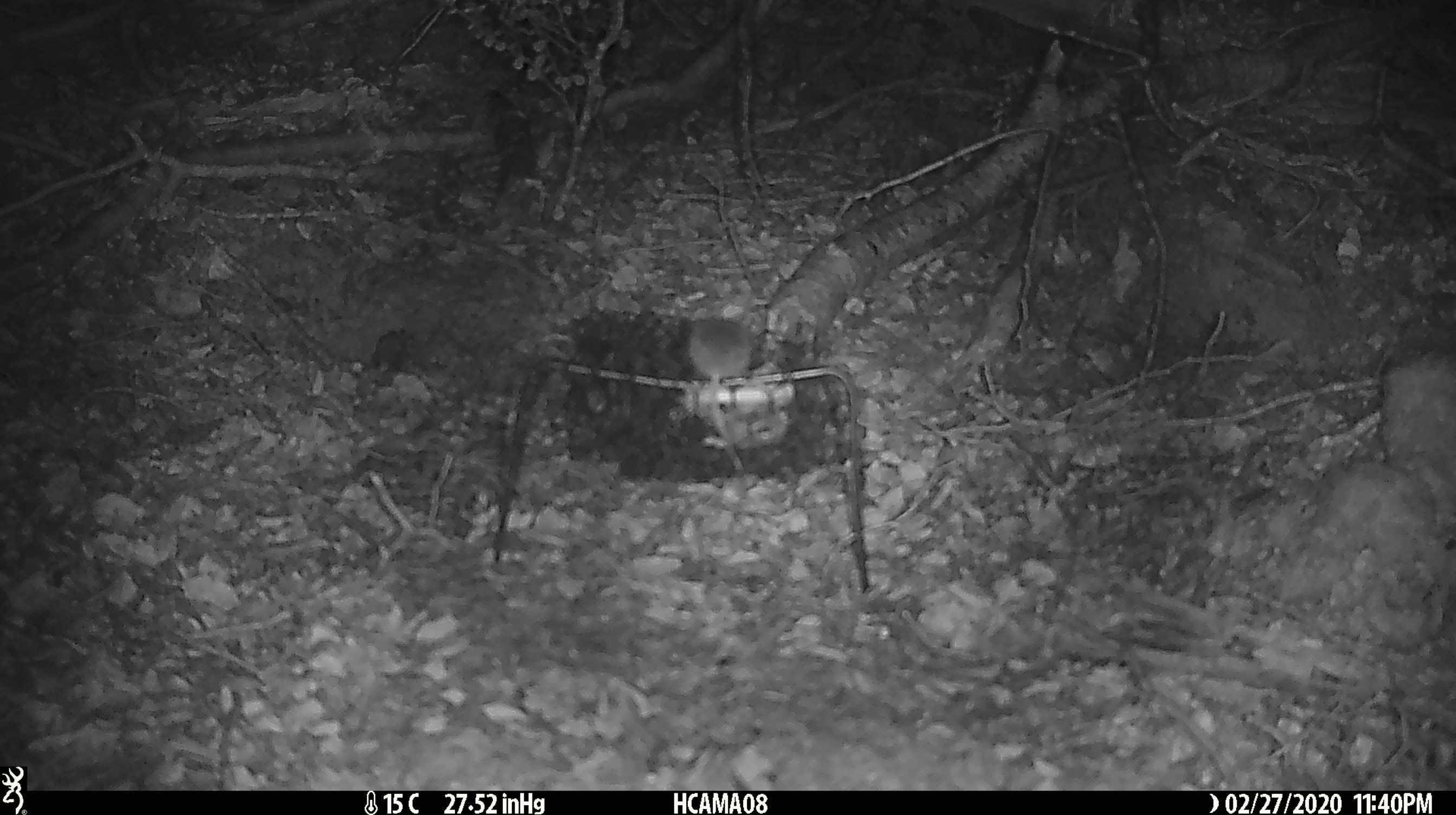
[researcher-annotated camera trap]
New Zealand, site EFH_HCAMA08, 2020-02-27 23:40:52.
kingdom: Animalia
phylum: Chordata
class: Mammalia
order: Rodentia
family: Muridae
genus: Mus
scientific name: Mus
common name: mouse